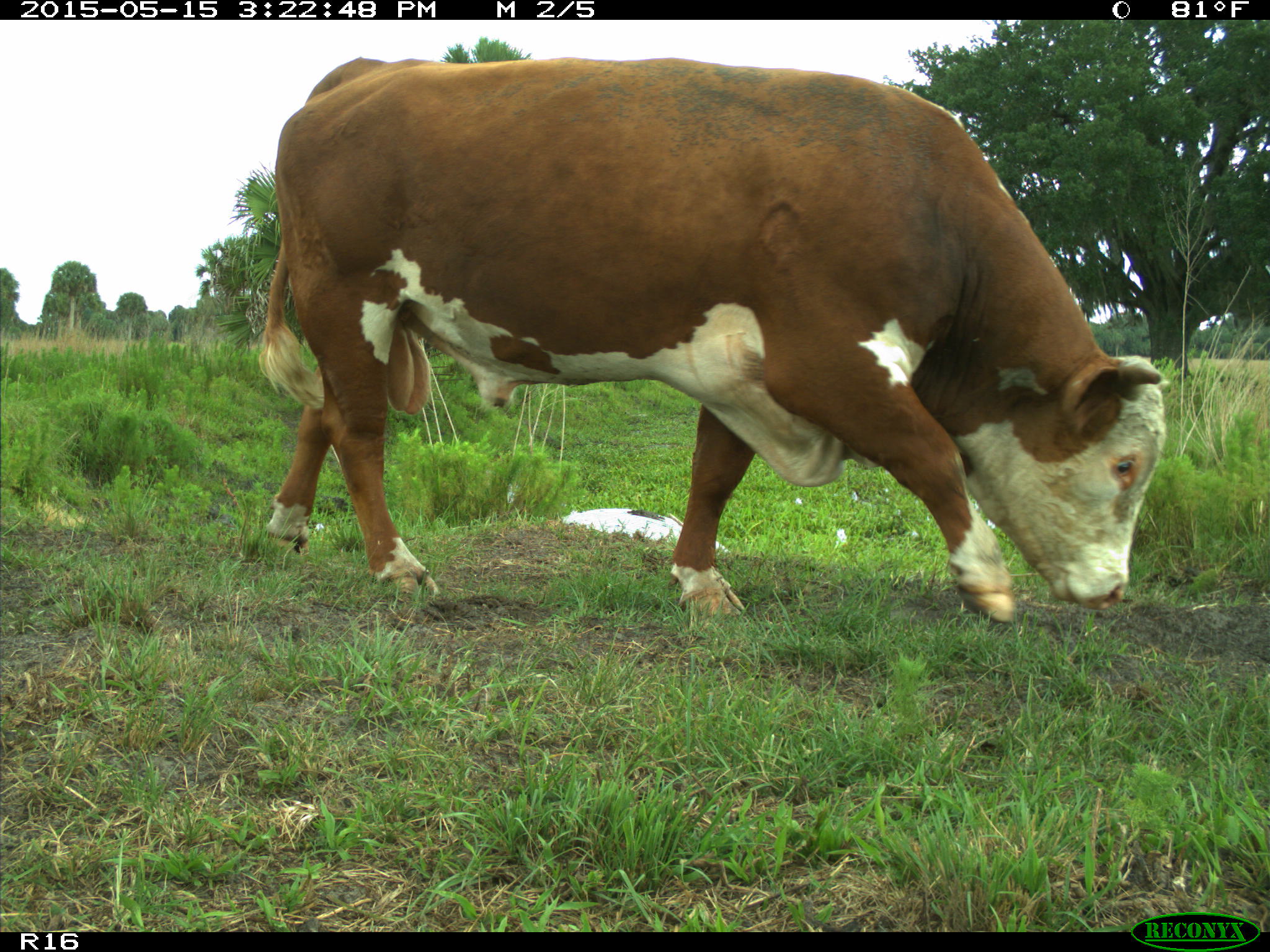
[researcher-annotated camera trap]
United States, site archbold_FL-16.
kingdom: Animalia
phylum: Chordata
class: Mammalia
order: Artiodactyla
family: Bovidae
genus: Bos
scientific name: Bos taurus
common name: domestic cow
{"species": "Bos taurus (domestic cow)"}